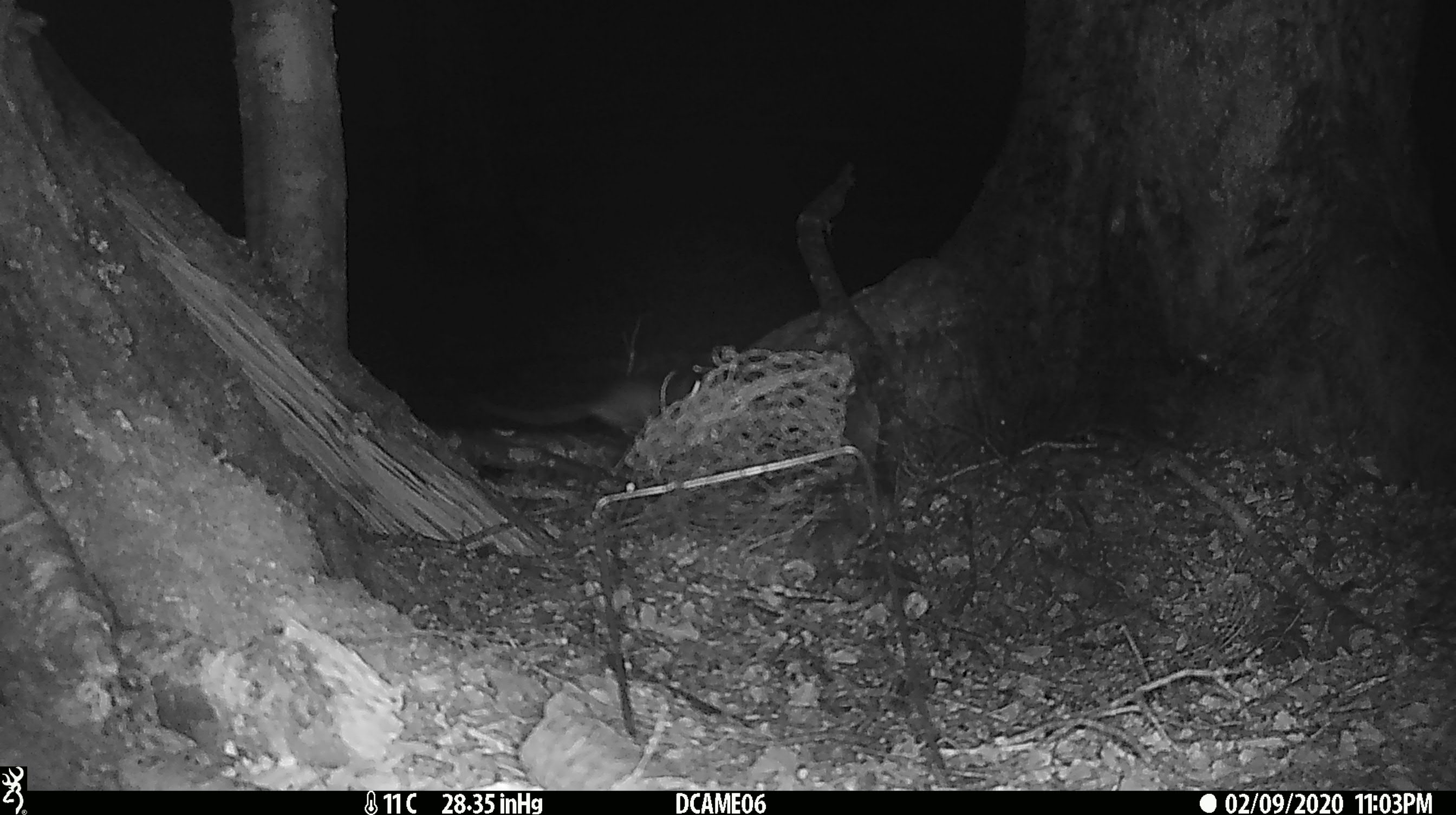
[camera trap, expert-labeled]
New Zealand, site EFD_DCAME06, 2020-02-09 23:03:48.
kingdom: Animalia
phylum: Chordata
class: Mammalia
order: Rodentia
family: Muridae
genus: Rattus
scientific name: Rattus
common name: rat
Rat (Rattus).